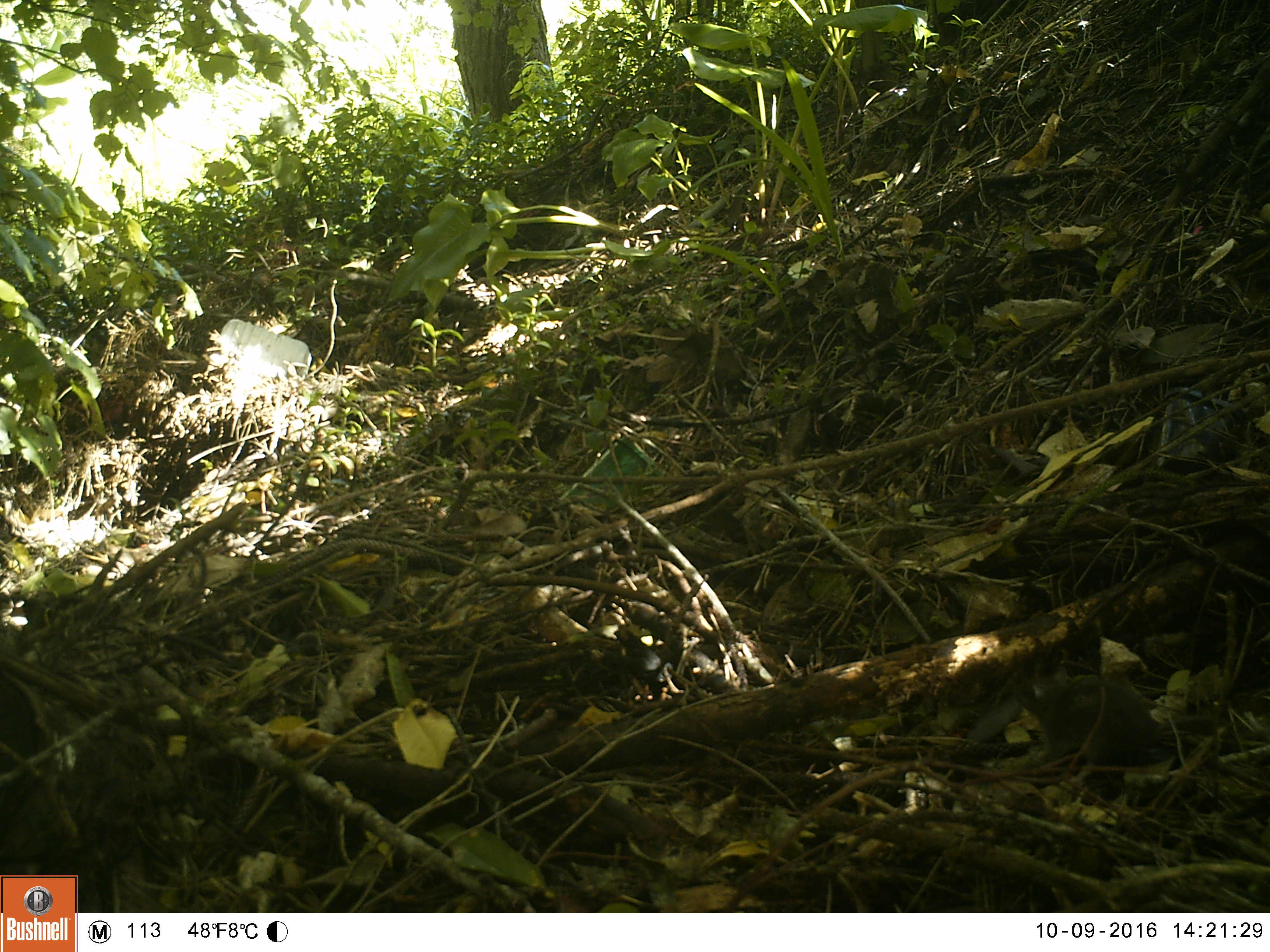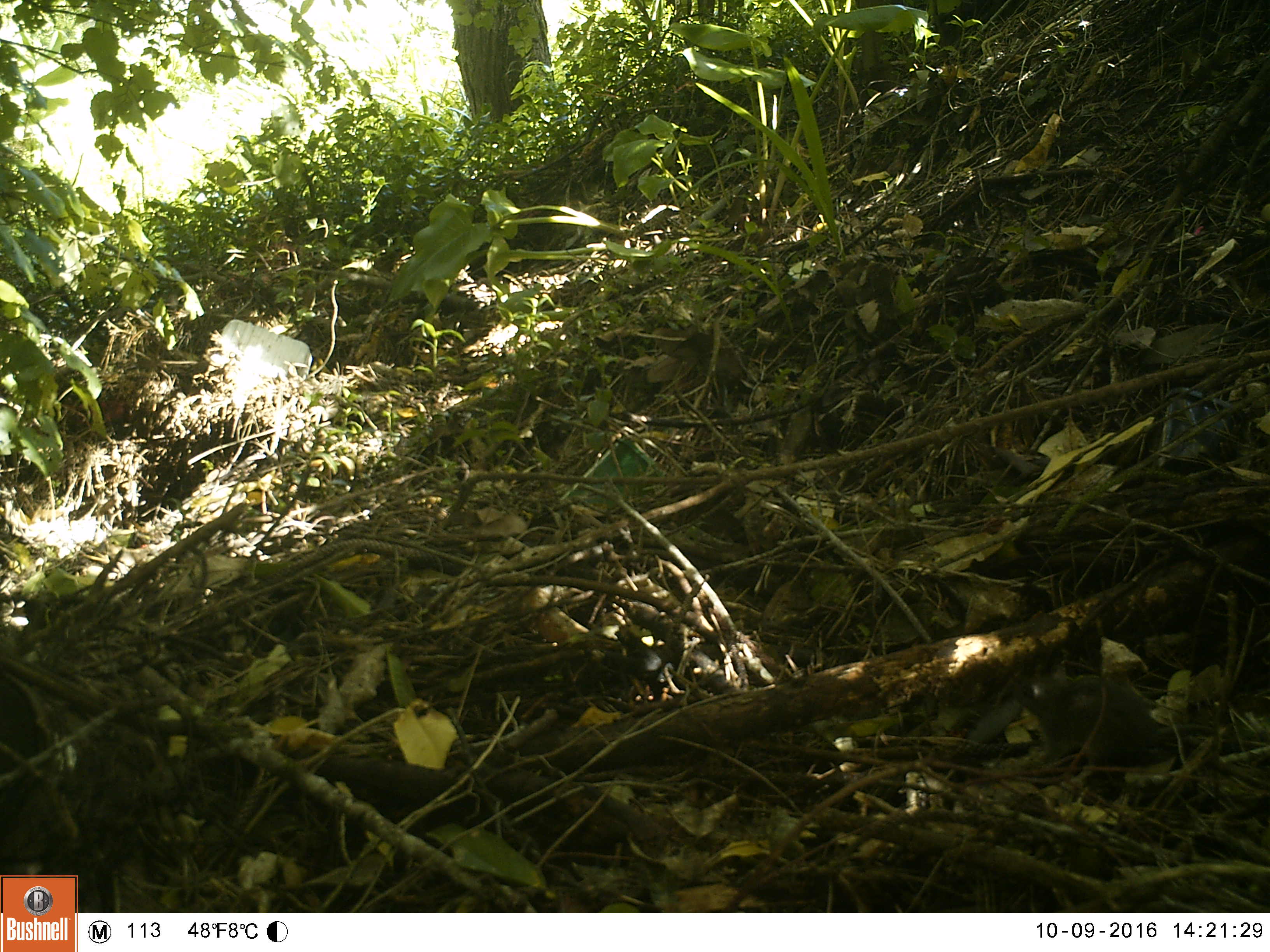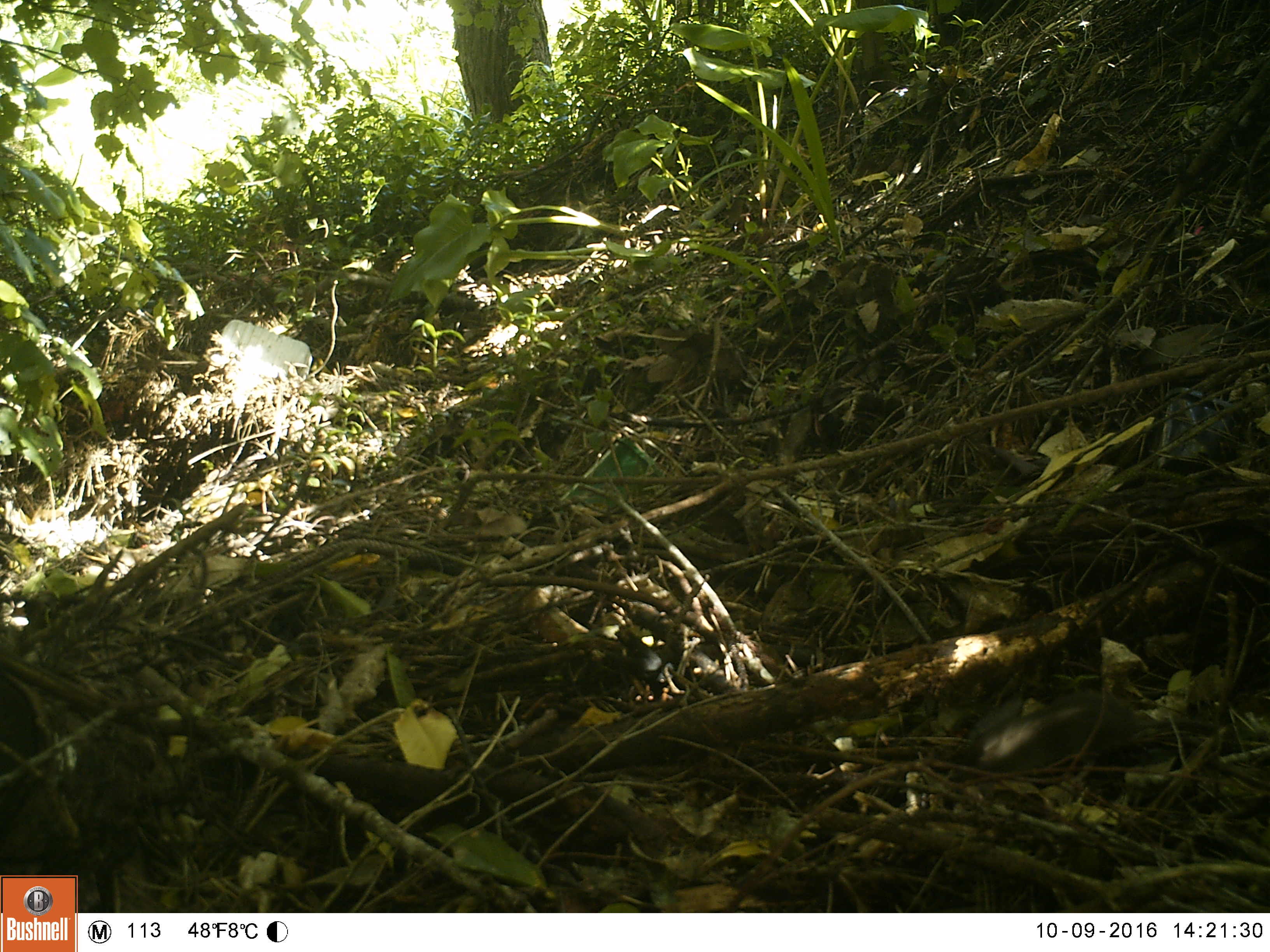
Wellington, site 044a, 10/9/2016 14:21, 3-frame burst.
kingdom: Animalia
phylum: Chordata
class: Mammalia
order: Rodentia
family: Muridae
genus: Mus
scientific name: Mus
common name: mouse